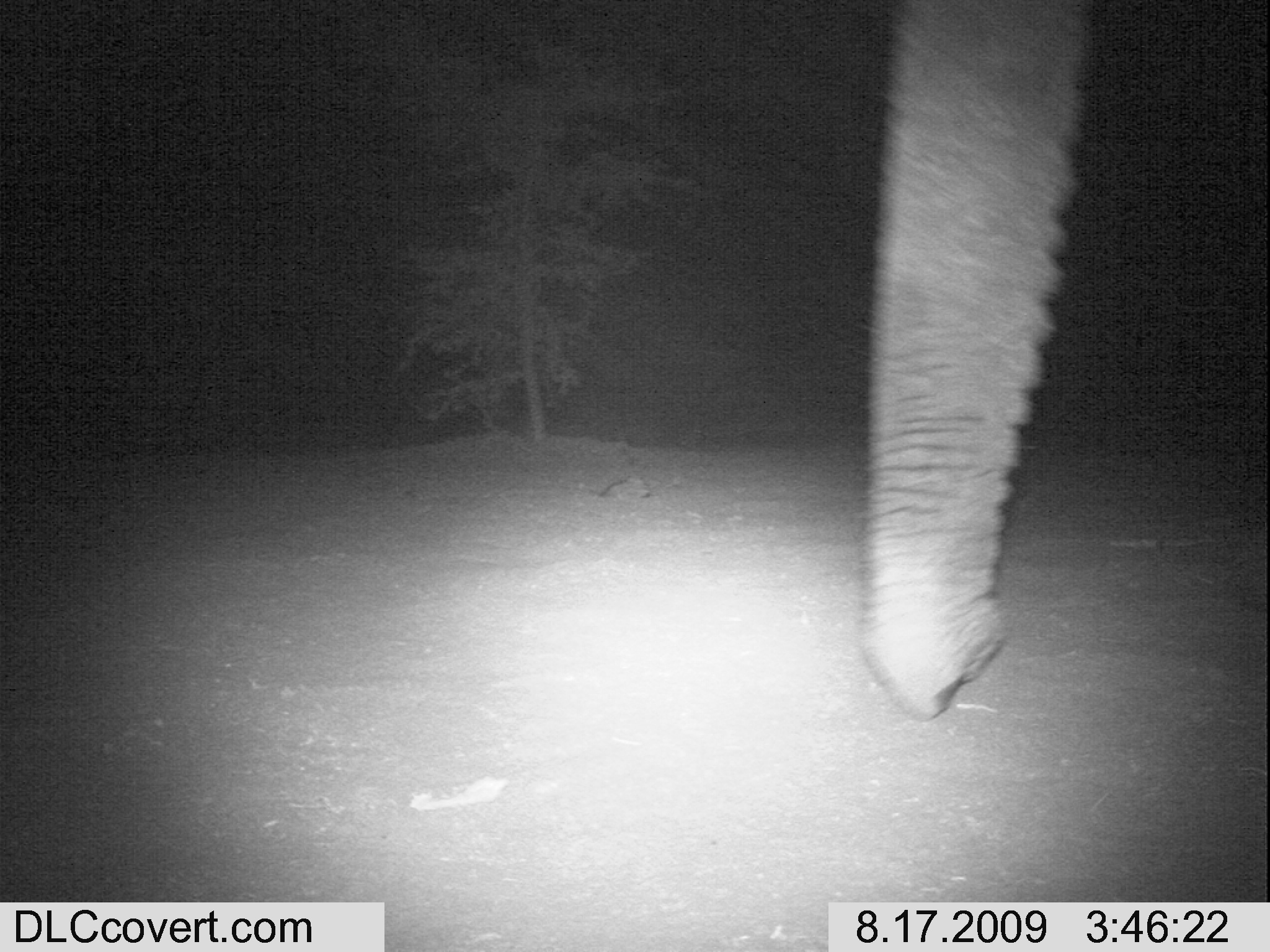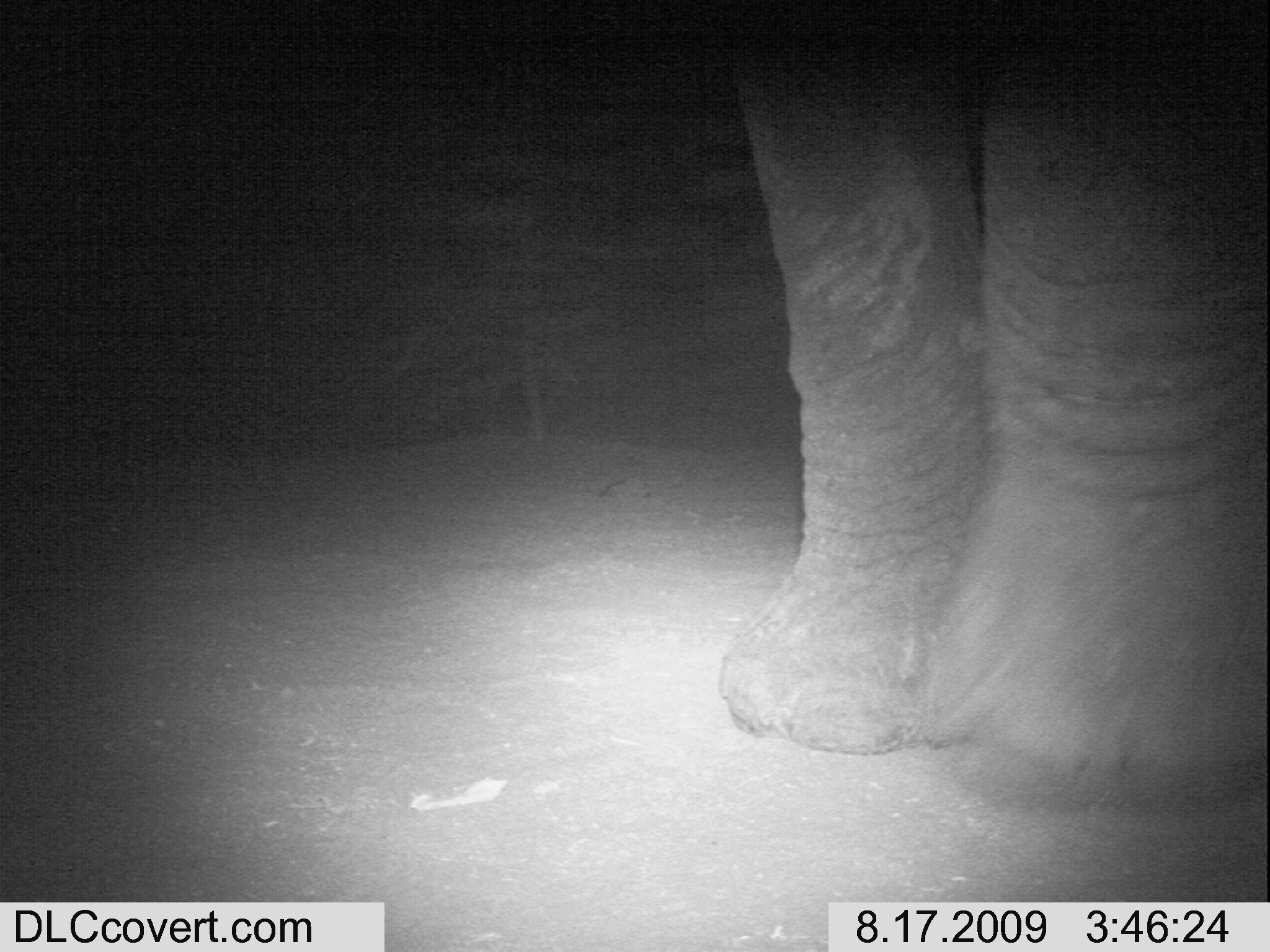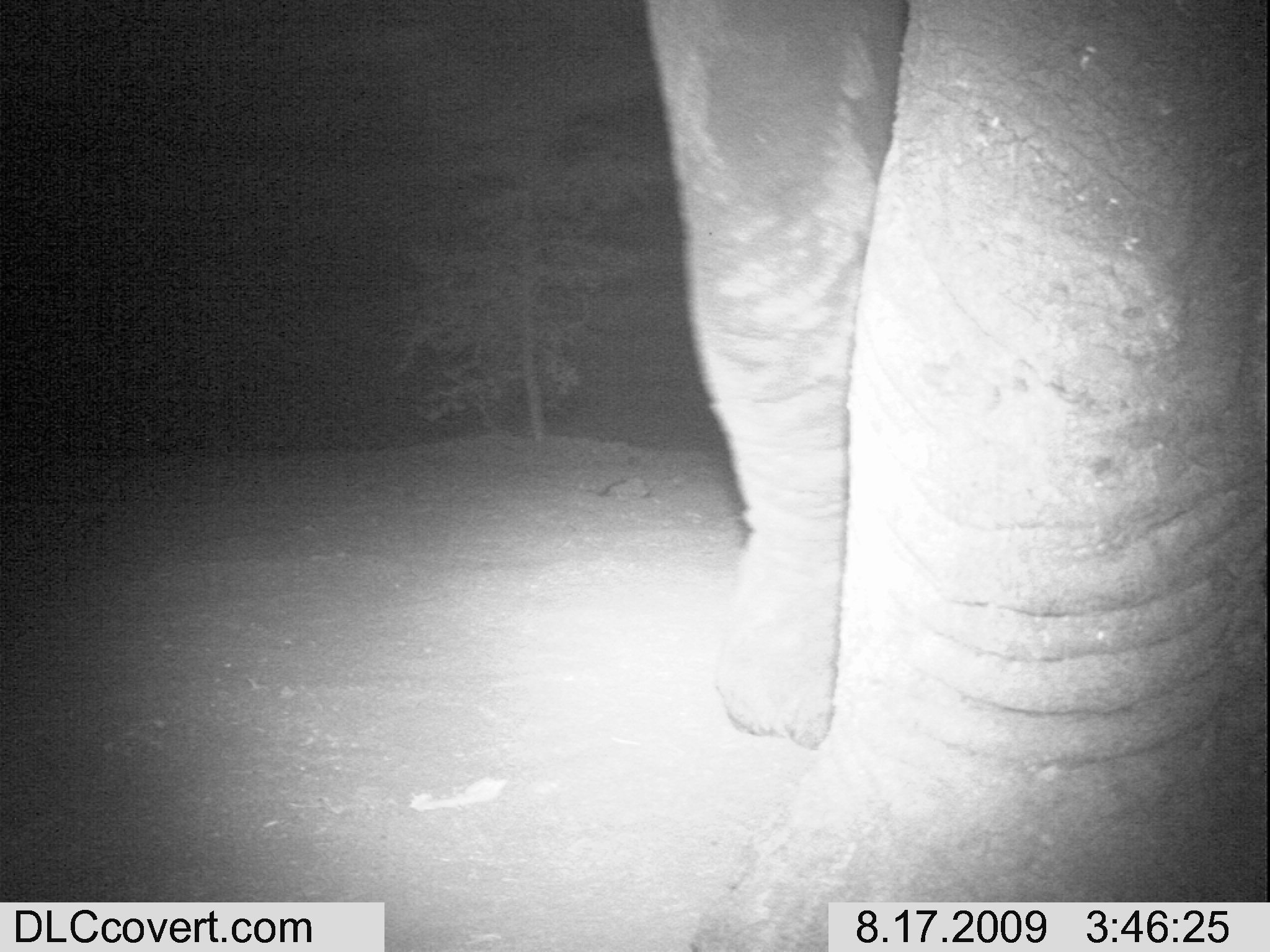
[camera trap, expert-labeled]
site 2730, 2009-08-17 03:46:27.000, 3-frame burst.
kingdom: Animalia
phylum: Chordata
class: Mammalia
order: Proboscidea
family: Elephantidae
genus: Loxodonta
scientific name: Loxodonta africana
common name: african bush elephant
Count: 1.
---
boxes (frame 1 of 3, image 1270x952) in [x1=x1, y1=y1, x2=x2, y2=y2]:
loxodonta africana: [x1=862, y1=0, x2=1100, y2=721]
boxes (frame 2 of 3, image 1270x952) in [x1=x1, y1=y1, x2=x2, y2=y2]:
loxodonta africana: [x1=712, y1=0, x2=1270, y2=812]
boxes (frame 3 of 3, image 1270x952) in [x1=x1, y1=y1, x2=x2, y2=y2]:
loxodonta africana: [x1=638, y1=0, x2=1270, y2=952]